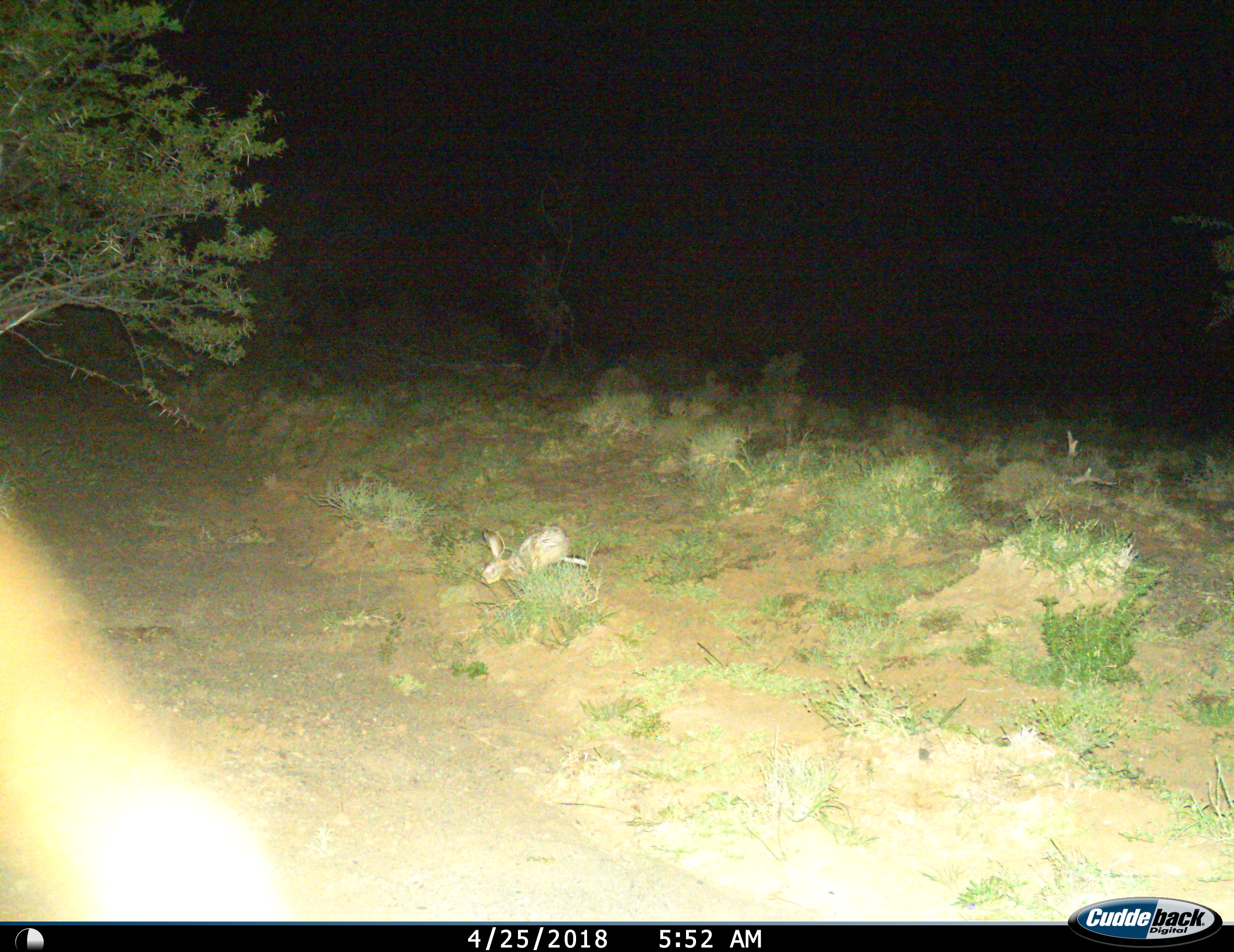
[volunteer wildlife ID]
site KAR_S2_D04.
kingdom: Animalia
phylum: Chordata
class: Mammalia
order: Lagomorpha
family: Leporidae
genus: Lepus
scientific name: Lepus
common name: hare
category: hareunknown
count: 1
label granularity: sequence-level